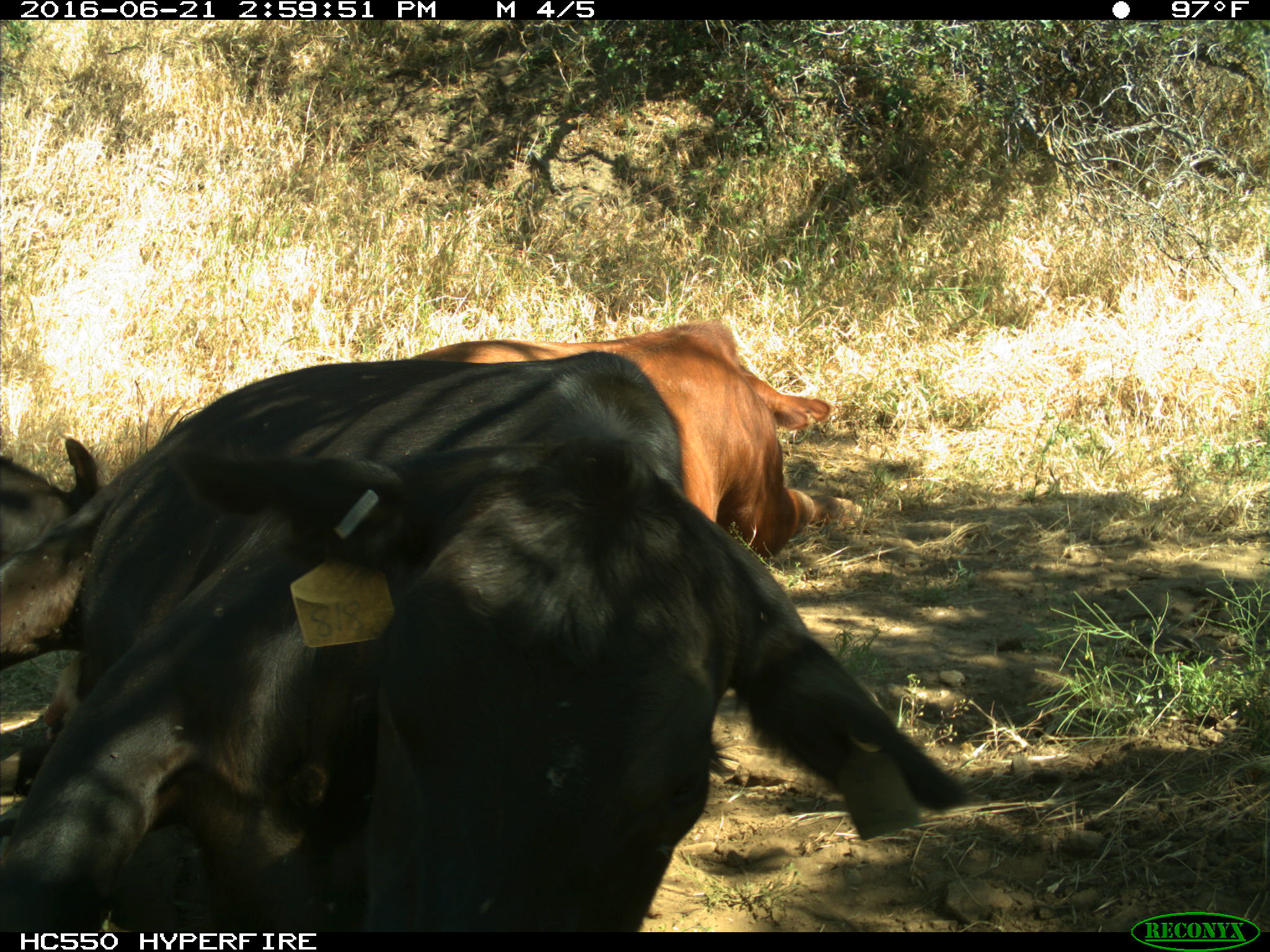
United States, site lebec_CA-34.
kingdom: Animalia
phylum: Chordata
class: Mammalia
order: Artiodactyla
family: Bovidae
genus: Bos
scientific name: Bos taurus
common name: domestic cow